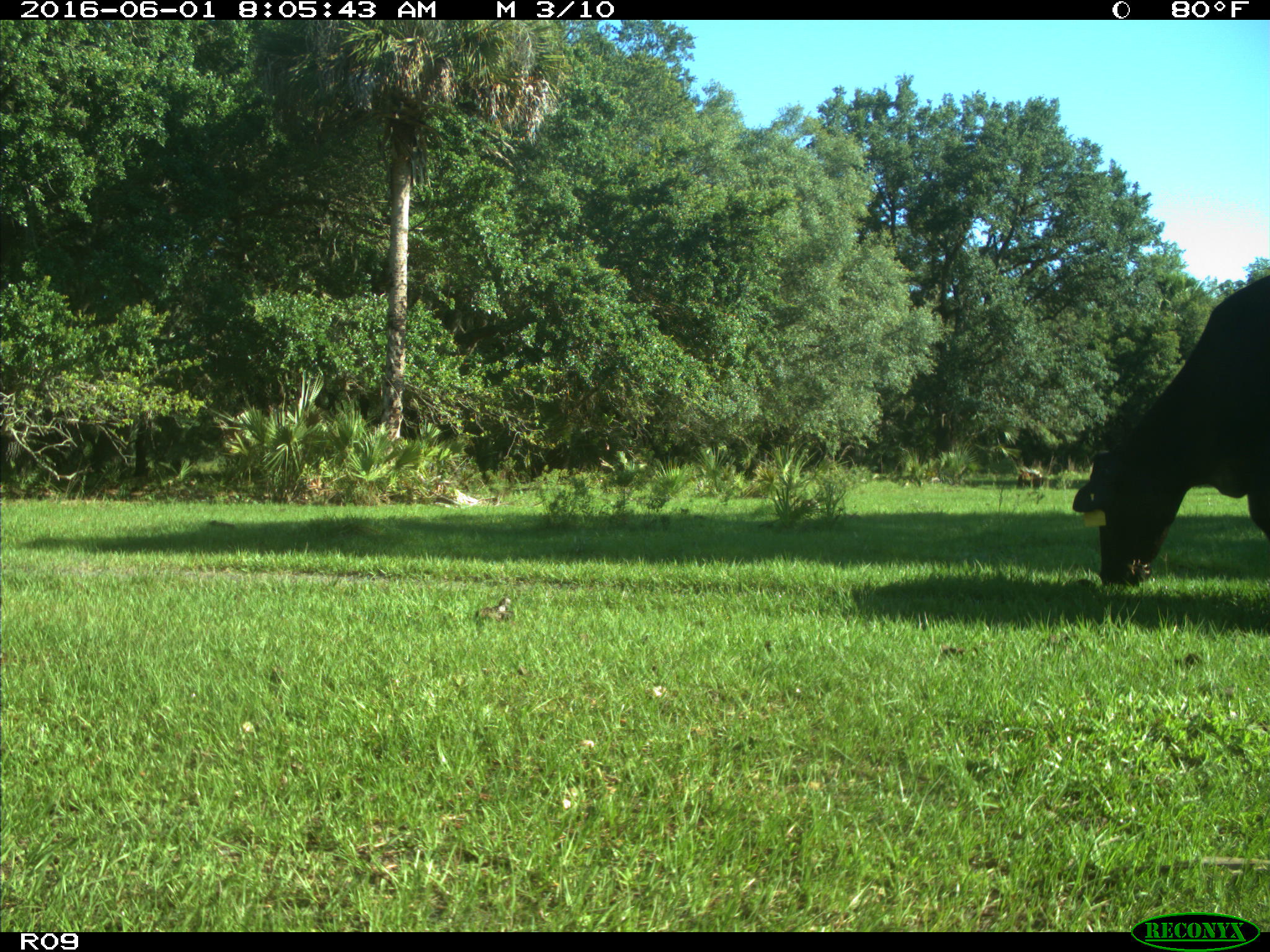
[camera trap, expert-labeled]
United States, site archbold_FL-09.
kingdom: Animalia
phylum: Chordata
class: Mammalia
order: Artiodactyla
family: Bovidae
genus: Bos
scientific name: Bos taurus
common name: domestic cow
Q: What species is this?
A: Bos taurus (domestic cow).